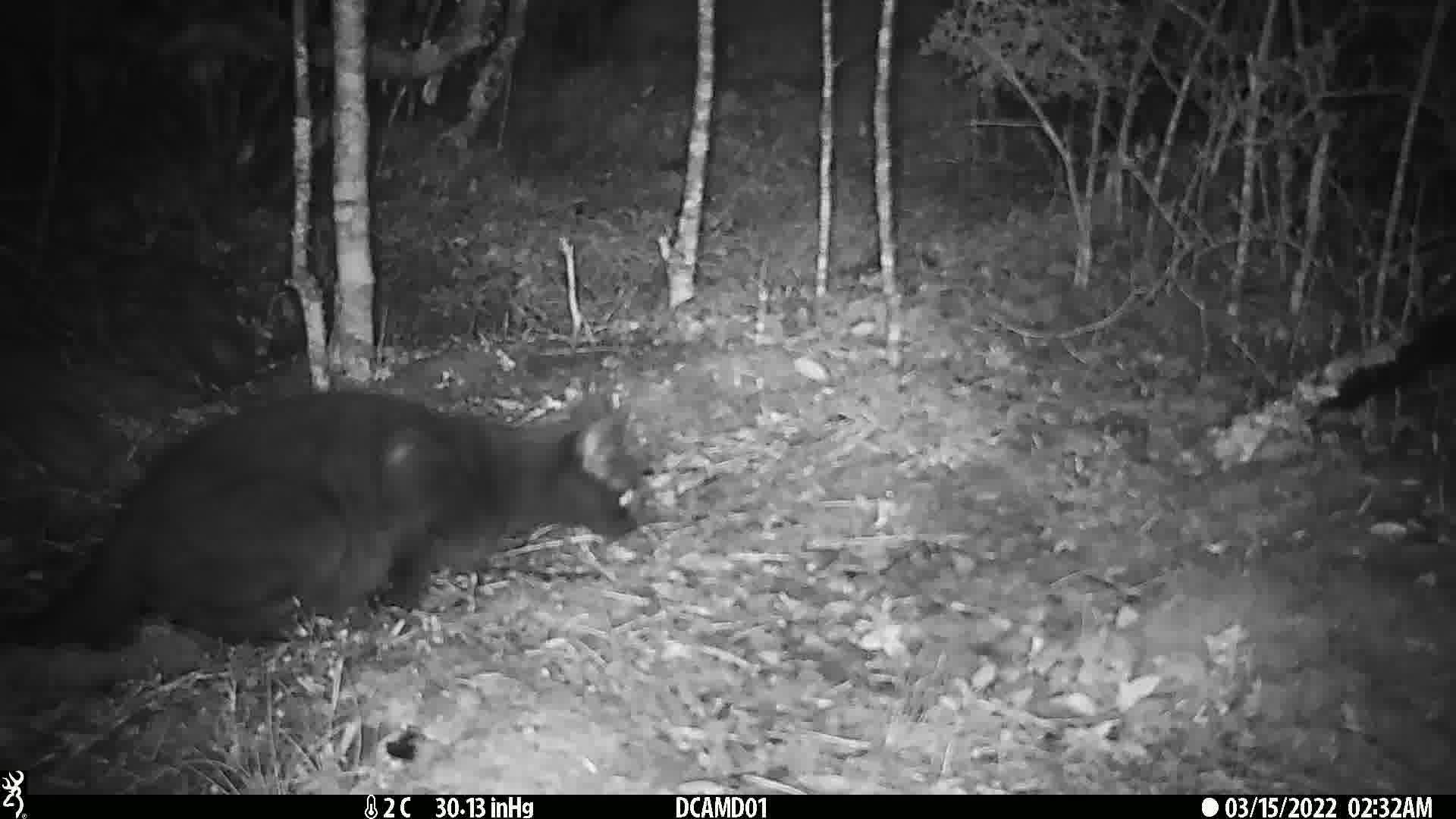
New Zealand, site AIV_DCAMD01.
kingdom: Animalia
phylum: Chordata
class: Mammalia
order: Carnivora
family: Felidae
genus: Felis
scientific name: Felis catus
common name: domestic cat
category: cat